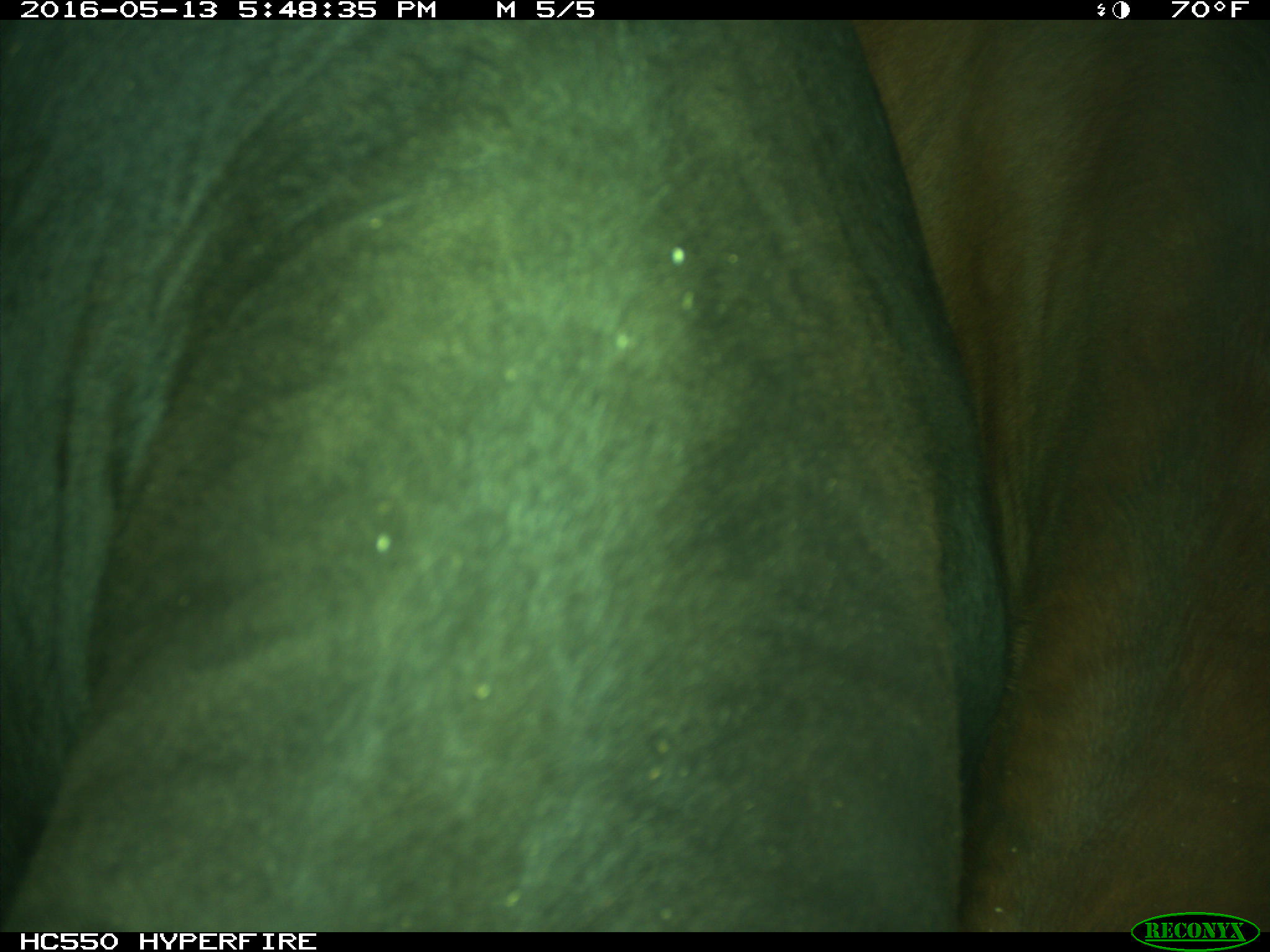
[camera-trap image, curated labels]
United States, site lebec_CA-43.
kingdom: Animalia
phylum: Chordata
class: Mammalia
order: Artiodactyla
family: Bovidae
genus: Bos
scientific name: Bos taurus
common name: domestic cow